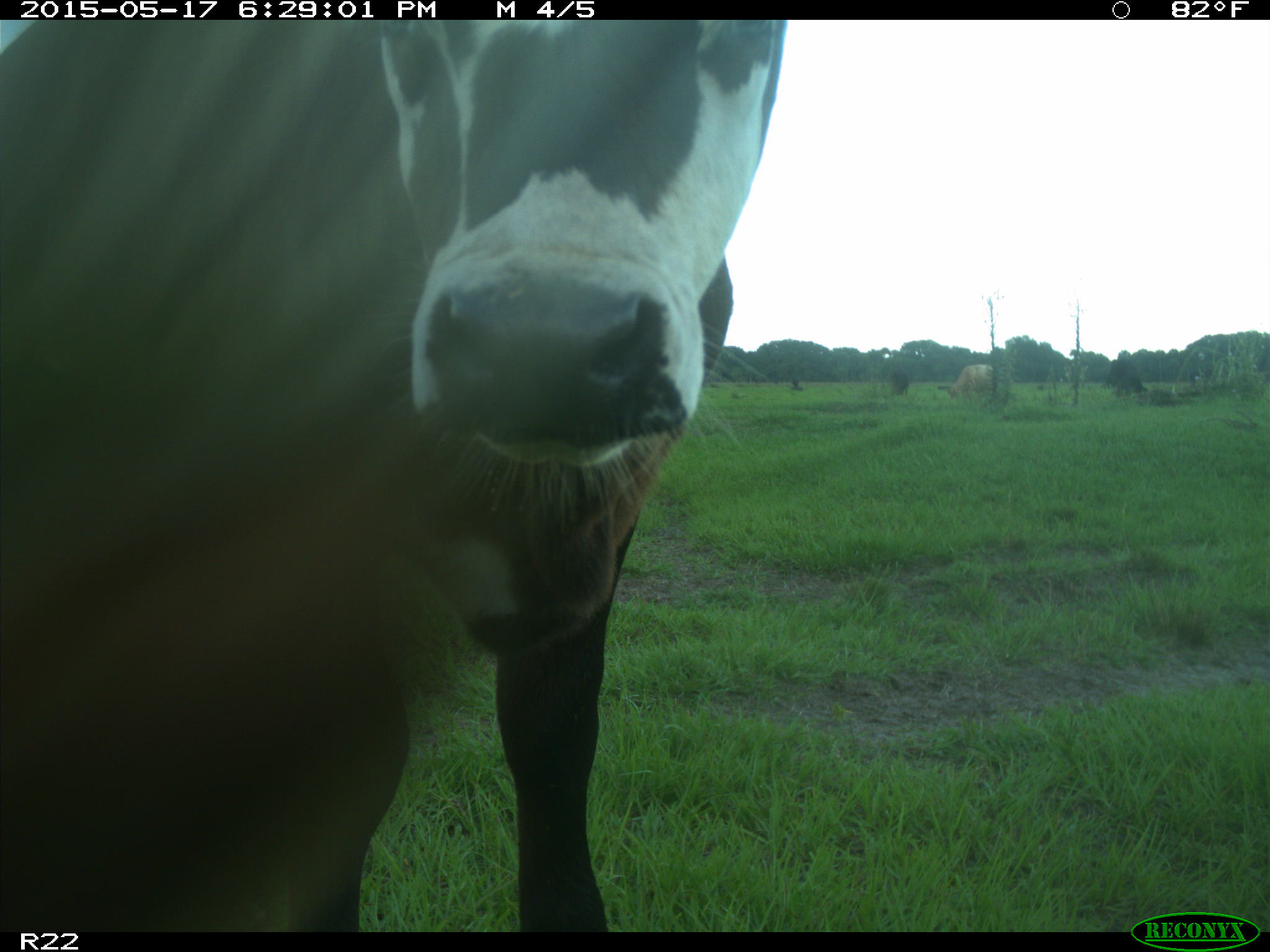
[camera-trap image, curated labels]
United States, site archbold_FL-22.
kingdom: Animalia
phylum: Chordata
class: Mammalia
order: Artiodactyla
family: Bovidae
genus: Bos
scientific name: Bos taurus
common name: domestic cow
Bos taurus (domestic cow).